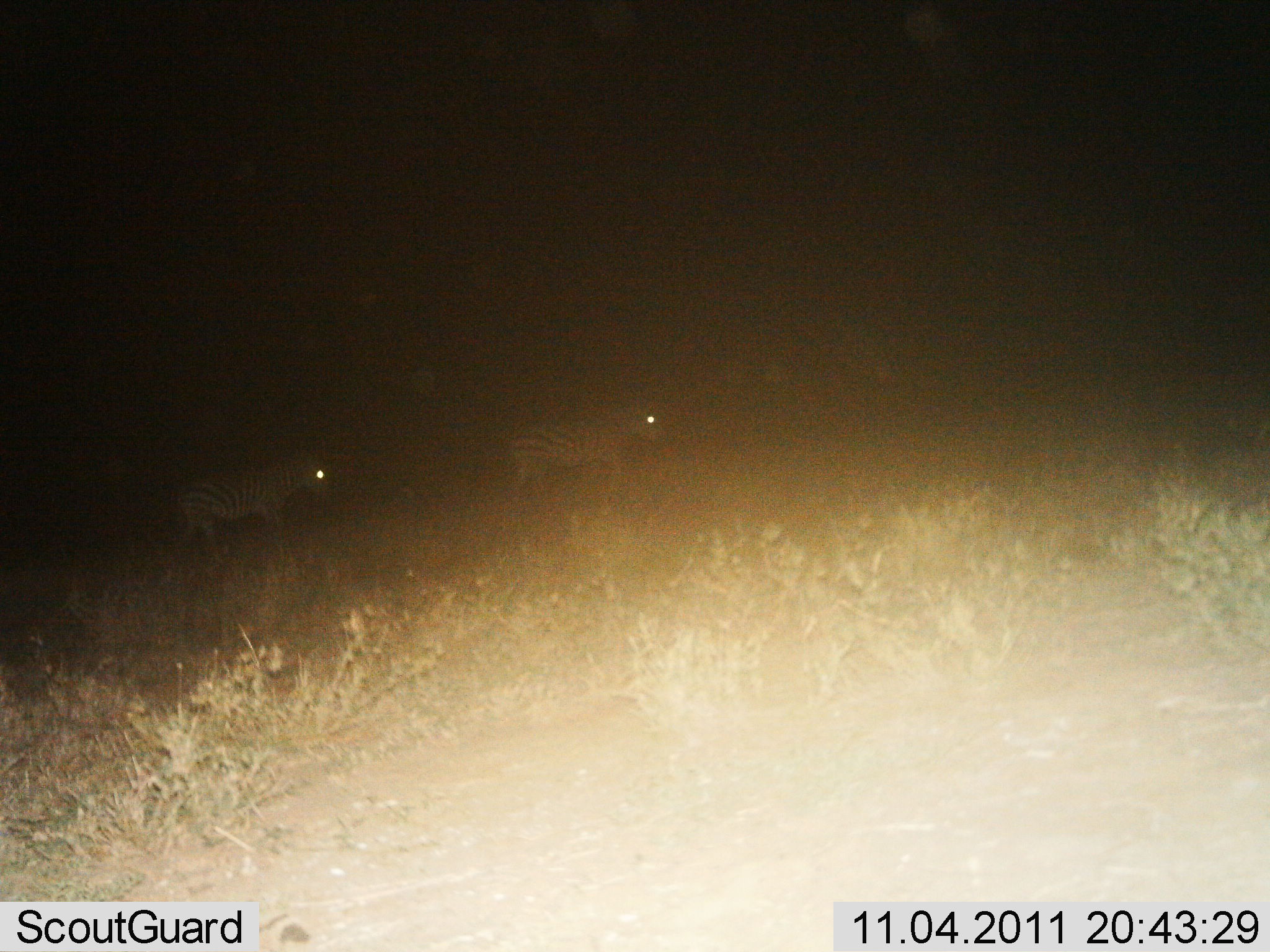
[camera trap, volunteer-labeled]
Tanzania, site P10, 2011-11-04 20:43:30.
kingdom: Animalia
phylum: Chordata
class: Mammalia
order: Perissodactyla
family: Equidae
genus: Equus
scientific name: Equus quagga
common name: plains zebra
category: zebra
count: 2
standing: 7%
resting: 0%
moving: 93%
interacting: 0%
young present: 0%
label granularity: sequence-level